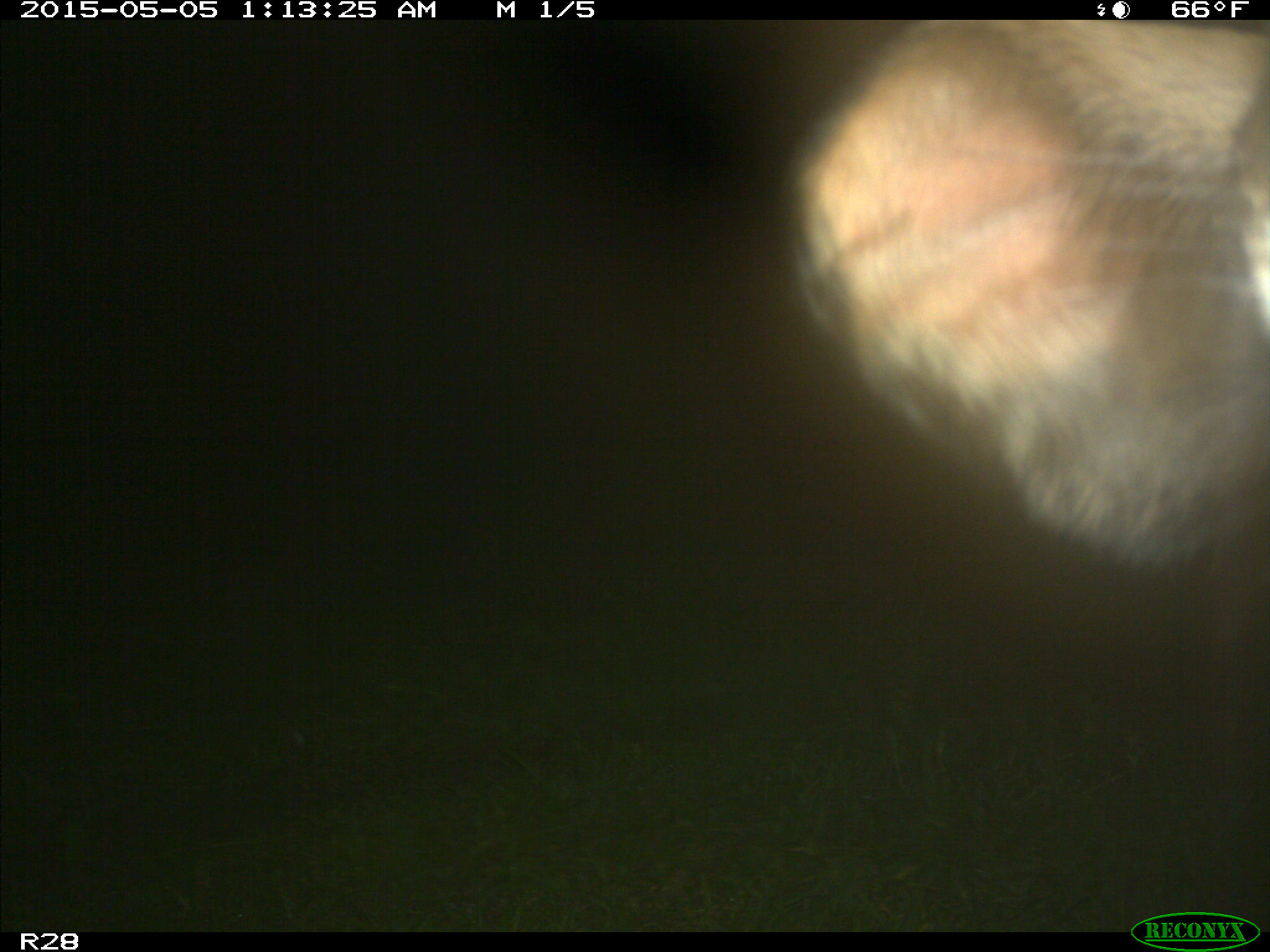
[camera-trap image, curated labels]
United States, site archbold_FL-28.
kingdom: Animalia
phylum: Chordata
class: Mammalia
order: Artiodactyla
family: Bovidae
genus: Bos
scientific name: Bos taurus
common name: domestic cow